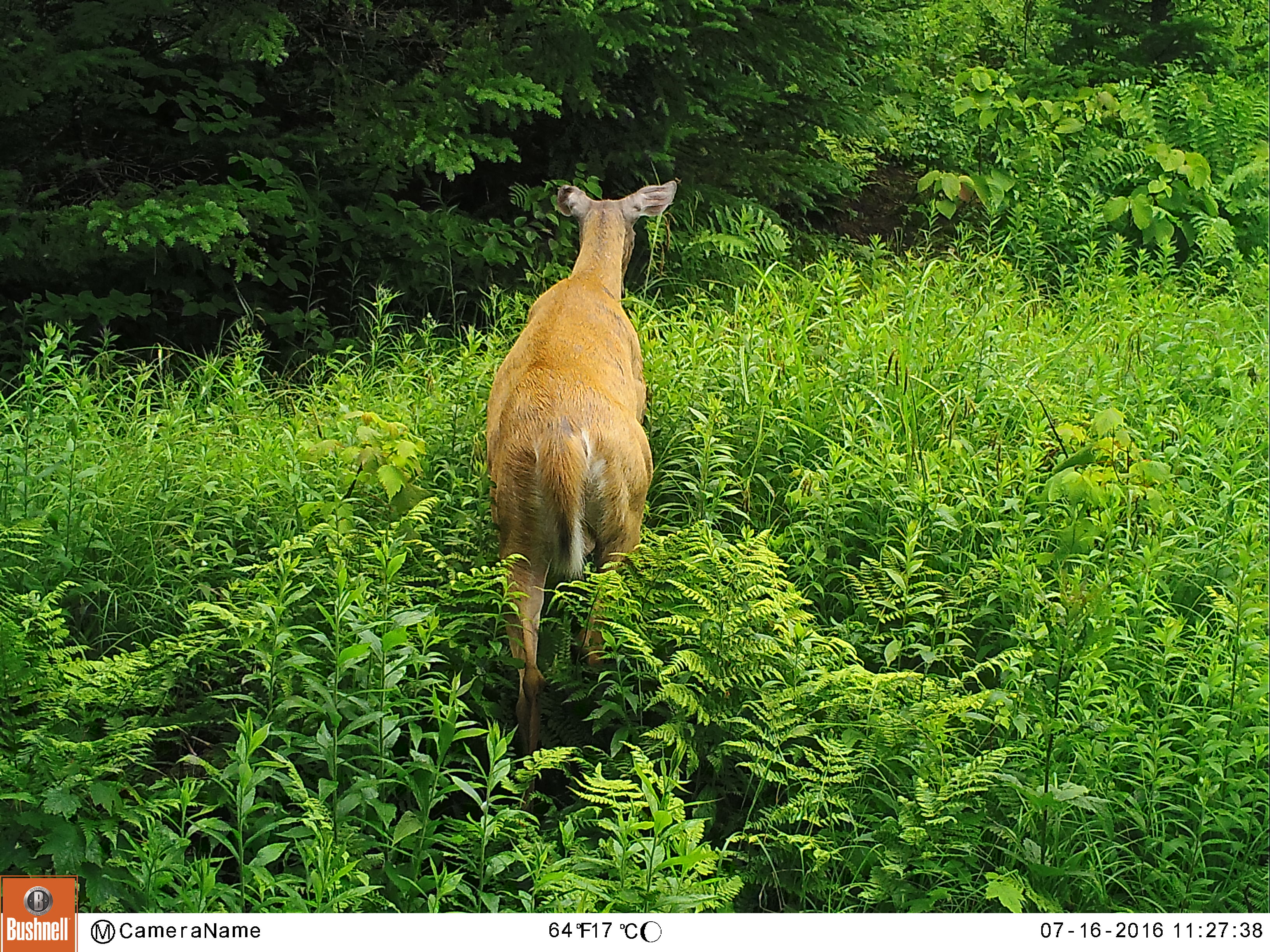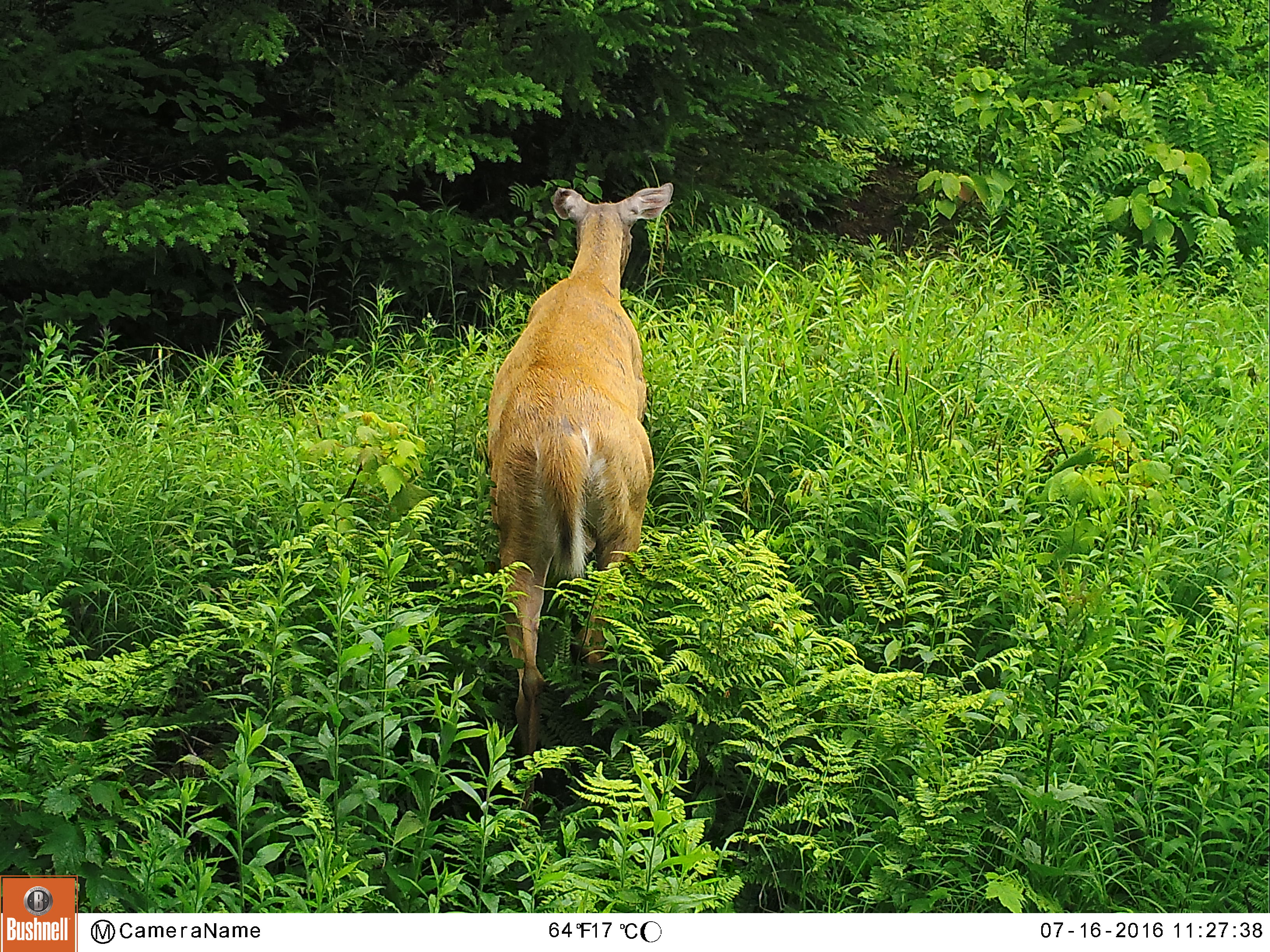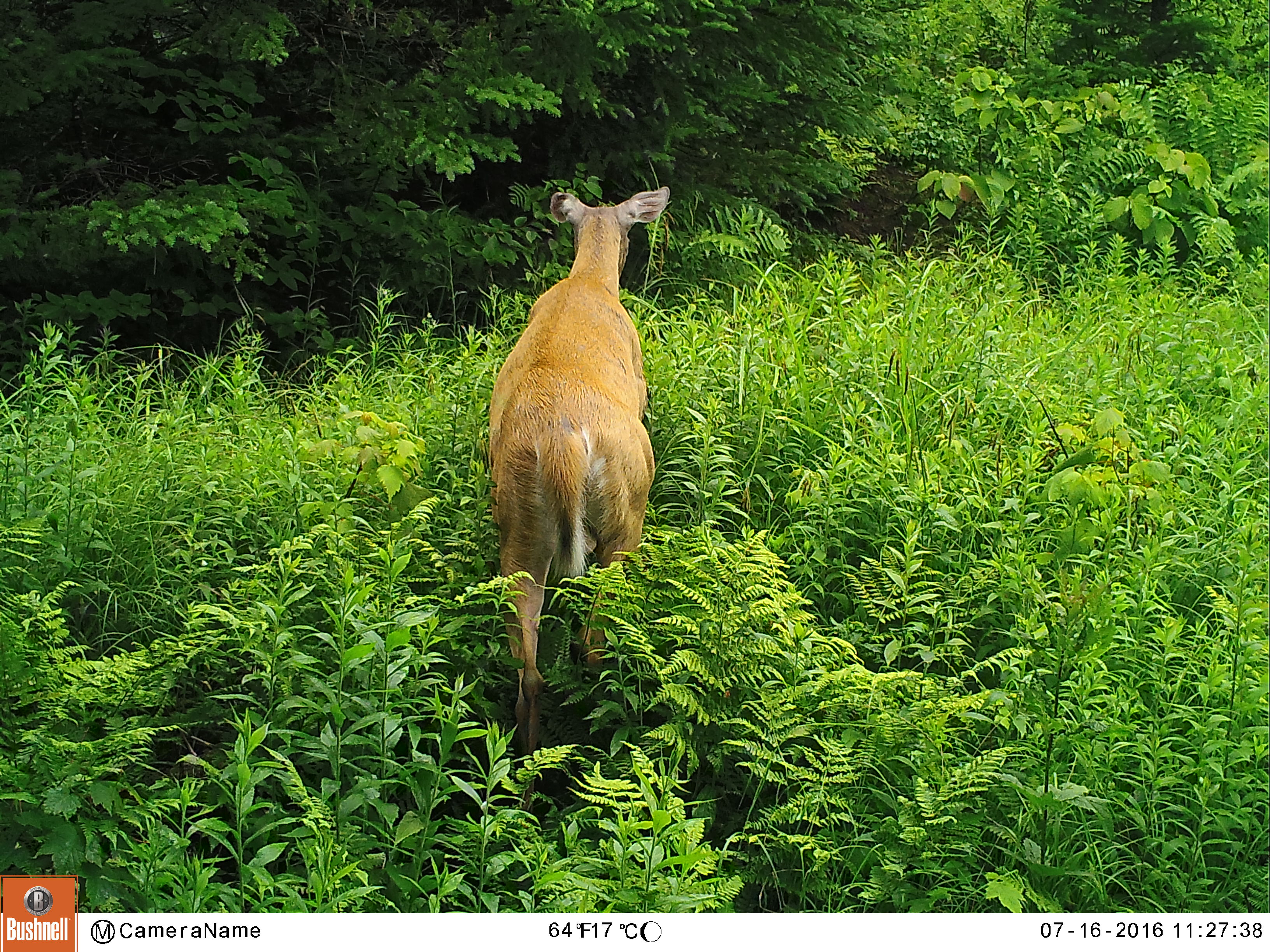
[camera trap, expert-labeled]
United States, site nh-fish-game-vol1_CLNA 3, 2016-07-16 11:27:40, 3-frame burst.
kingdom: Animalia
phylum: Chordata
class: Mammalia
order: Artiodactyla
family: Cervidae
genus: Odocoileus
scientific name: Odocoileus virginianus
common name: white-tailed deer